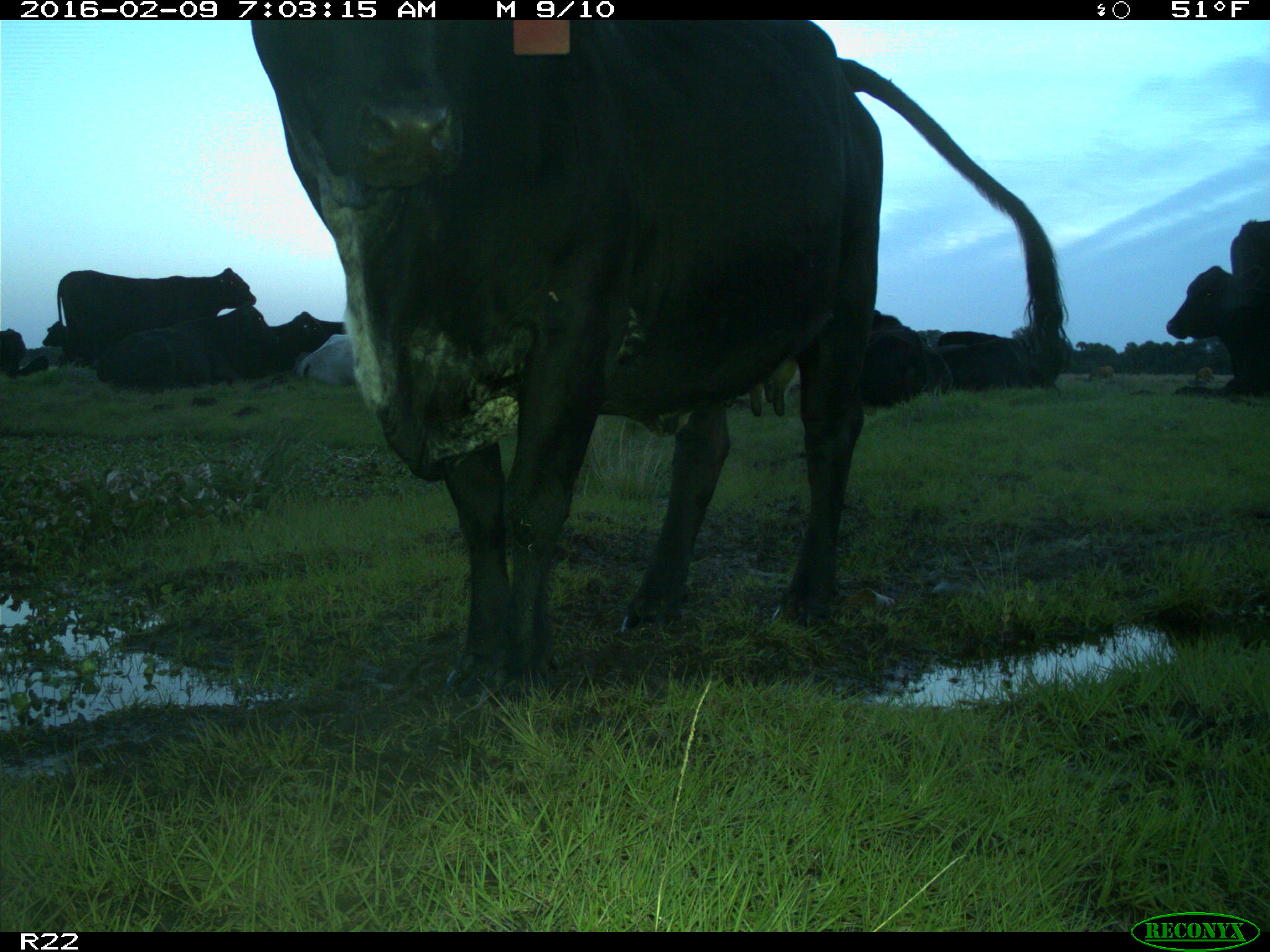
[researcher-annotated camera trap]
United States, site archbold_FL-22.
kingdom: Animalia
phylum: Chordata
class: Mammalia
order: Artiodactyla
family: Bovidae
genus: Bos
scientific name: Bos taurus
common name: domestic cow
Bos taurus (domestic cow).